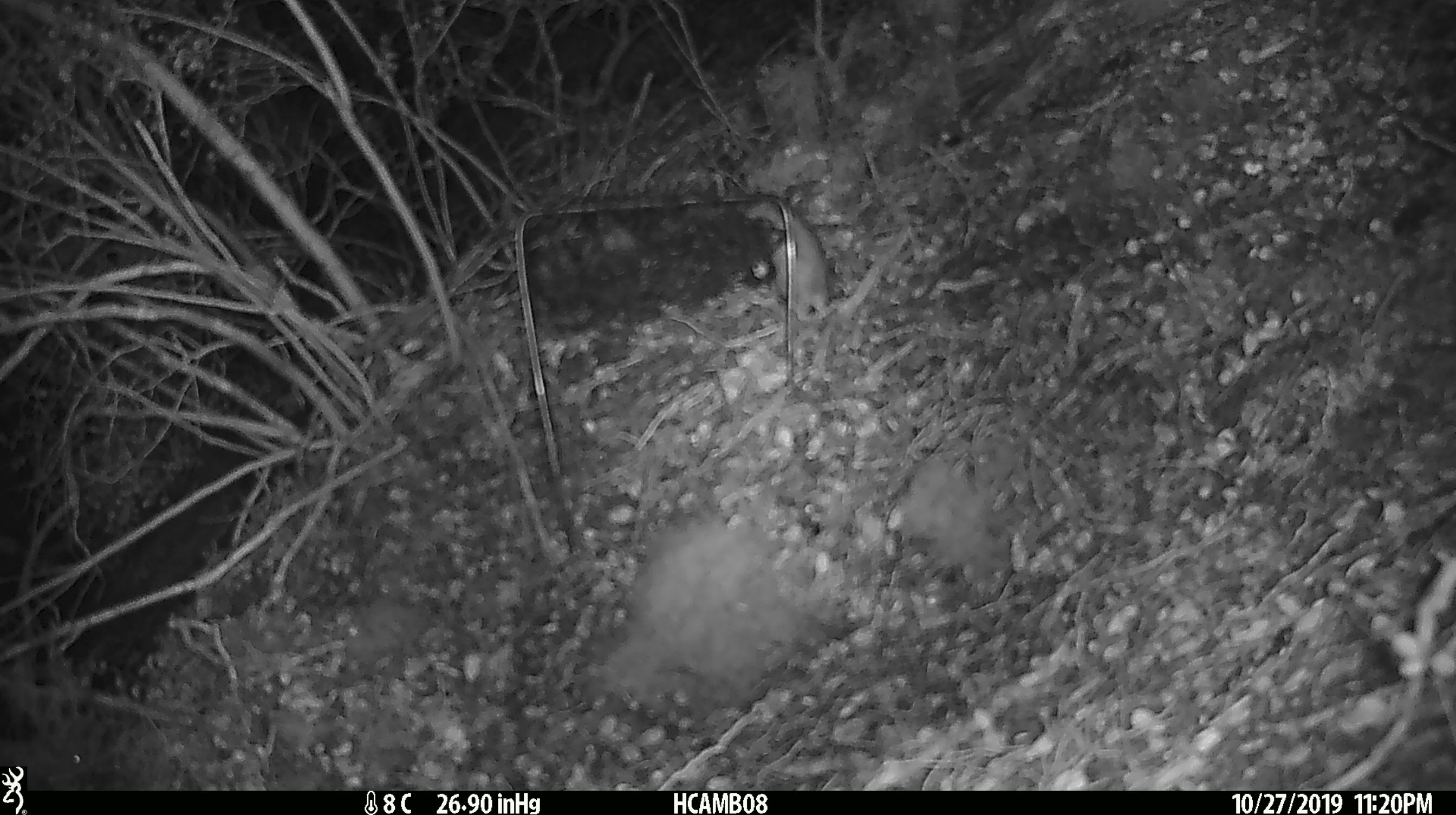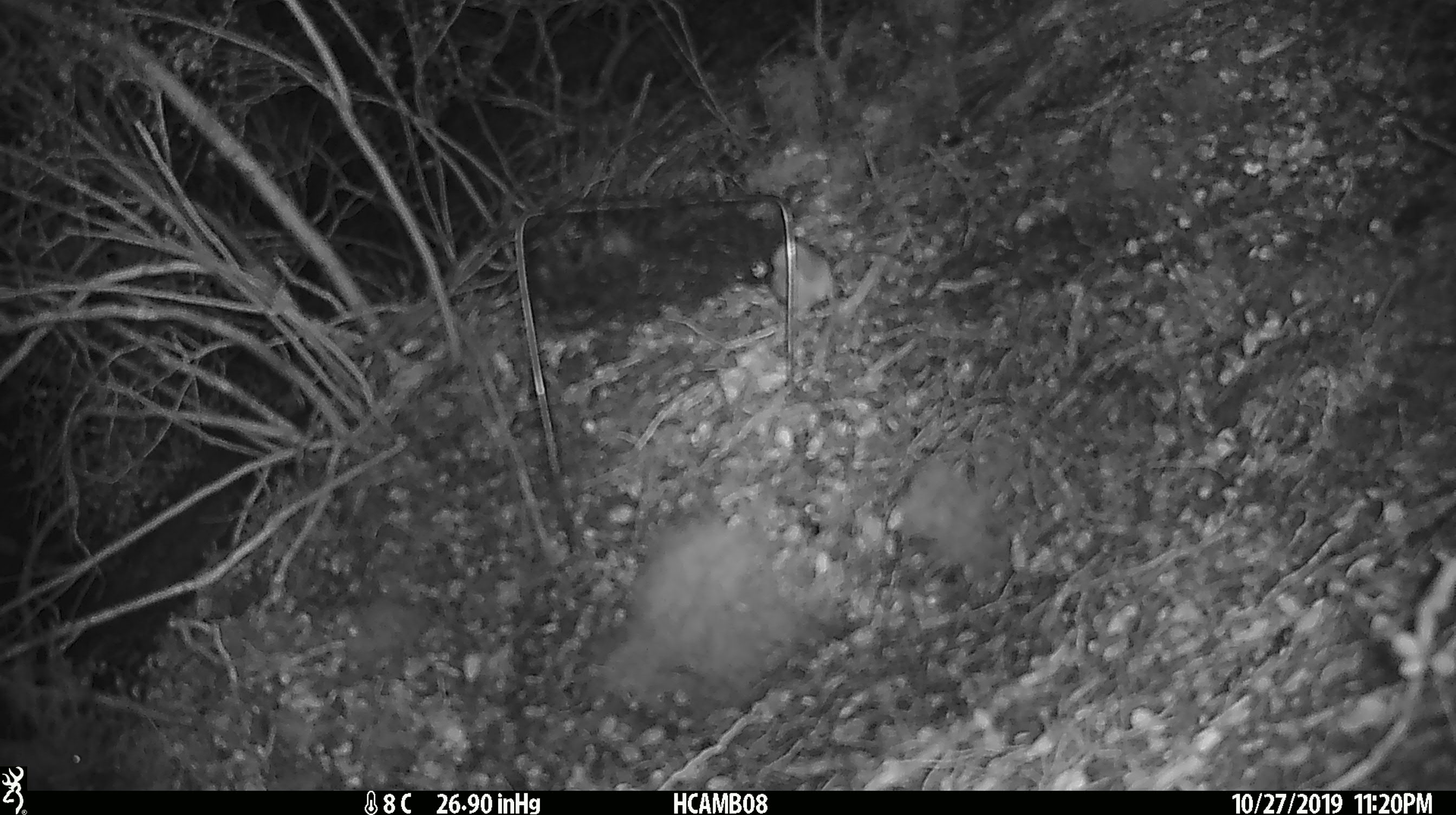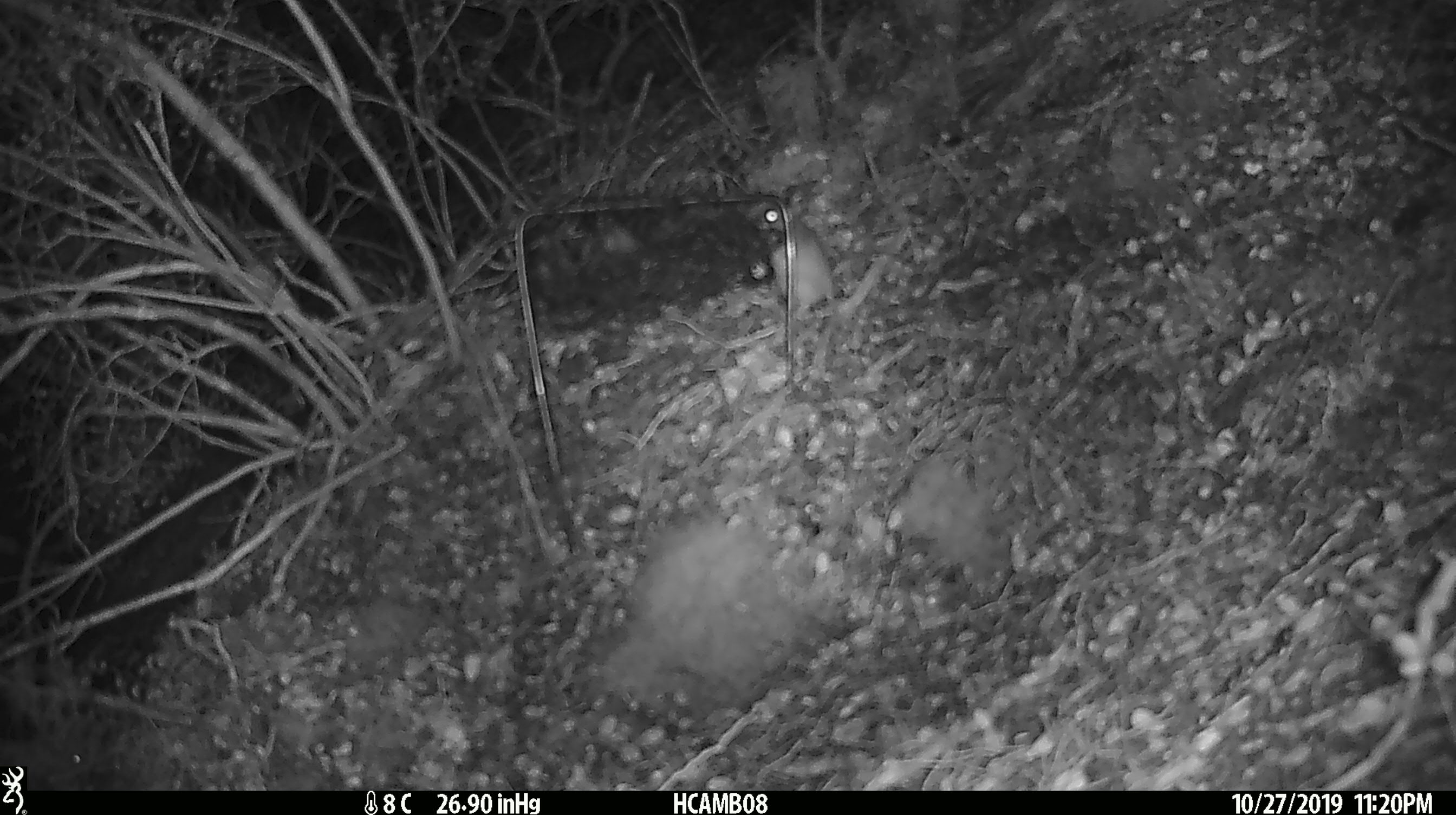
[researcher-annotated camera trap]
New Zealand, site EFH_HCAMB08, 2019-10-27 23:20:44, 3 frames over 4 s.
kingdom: Animalia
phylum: Chordata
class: Mammalia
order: Rodentia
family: Muridae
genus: Mus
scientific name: Mus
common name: mouse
Mouse (Mus).